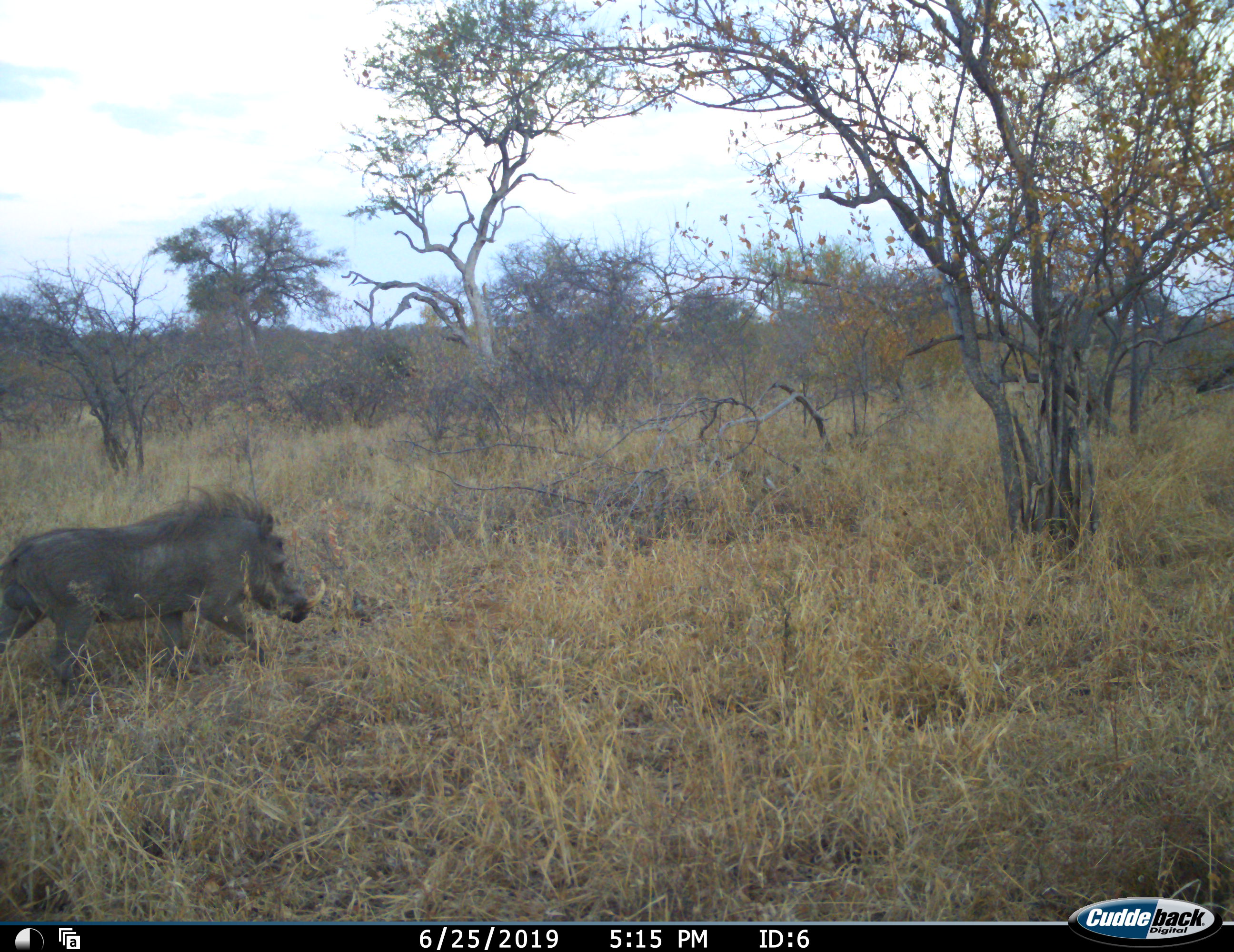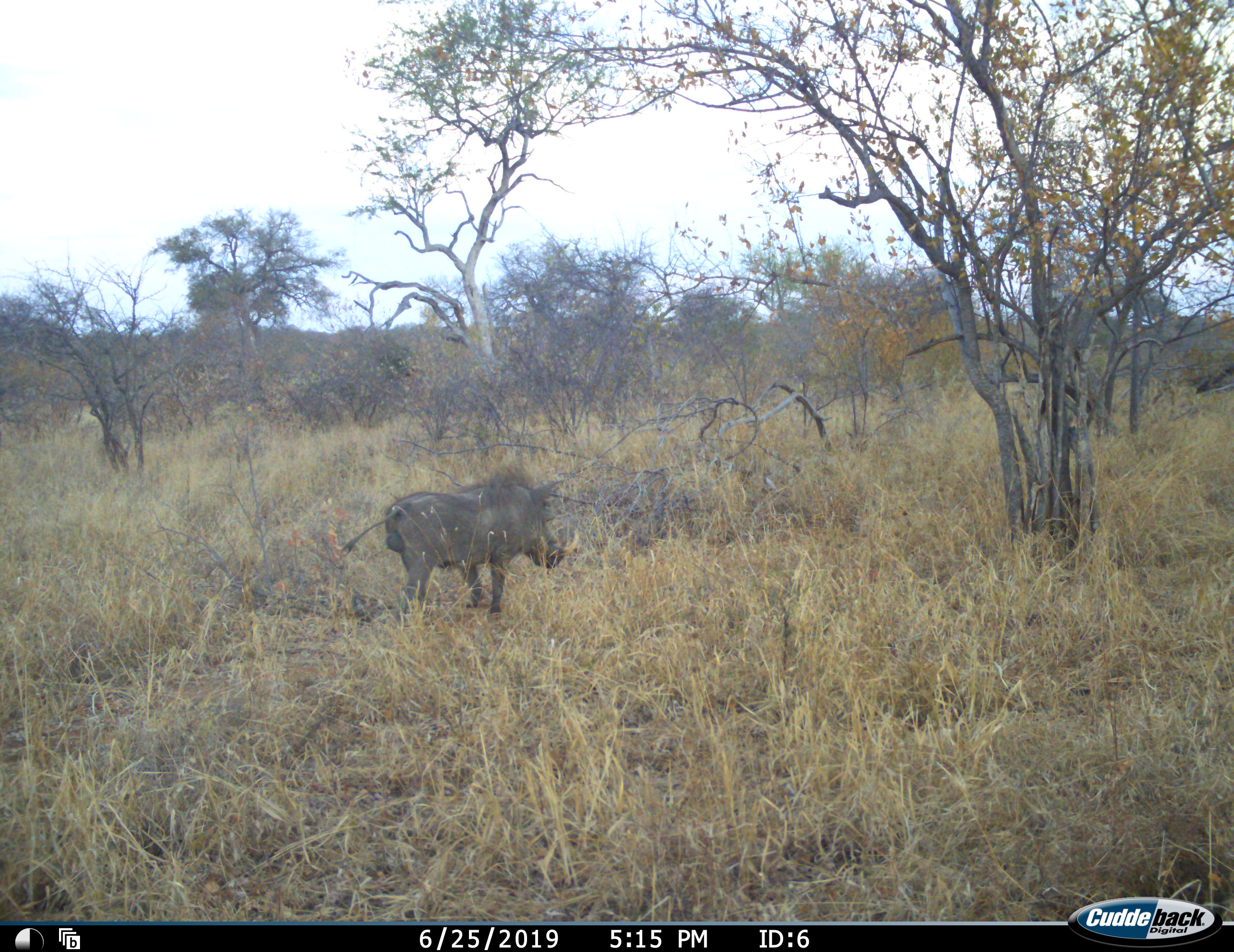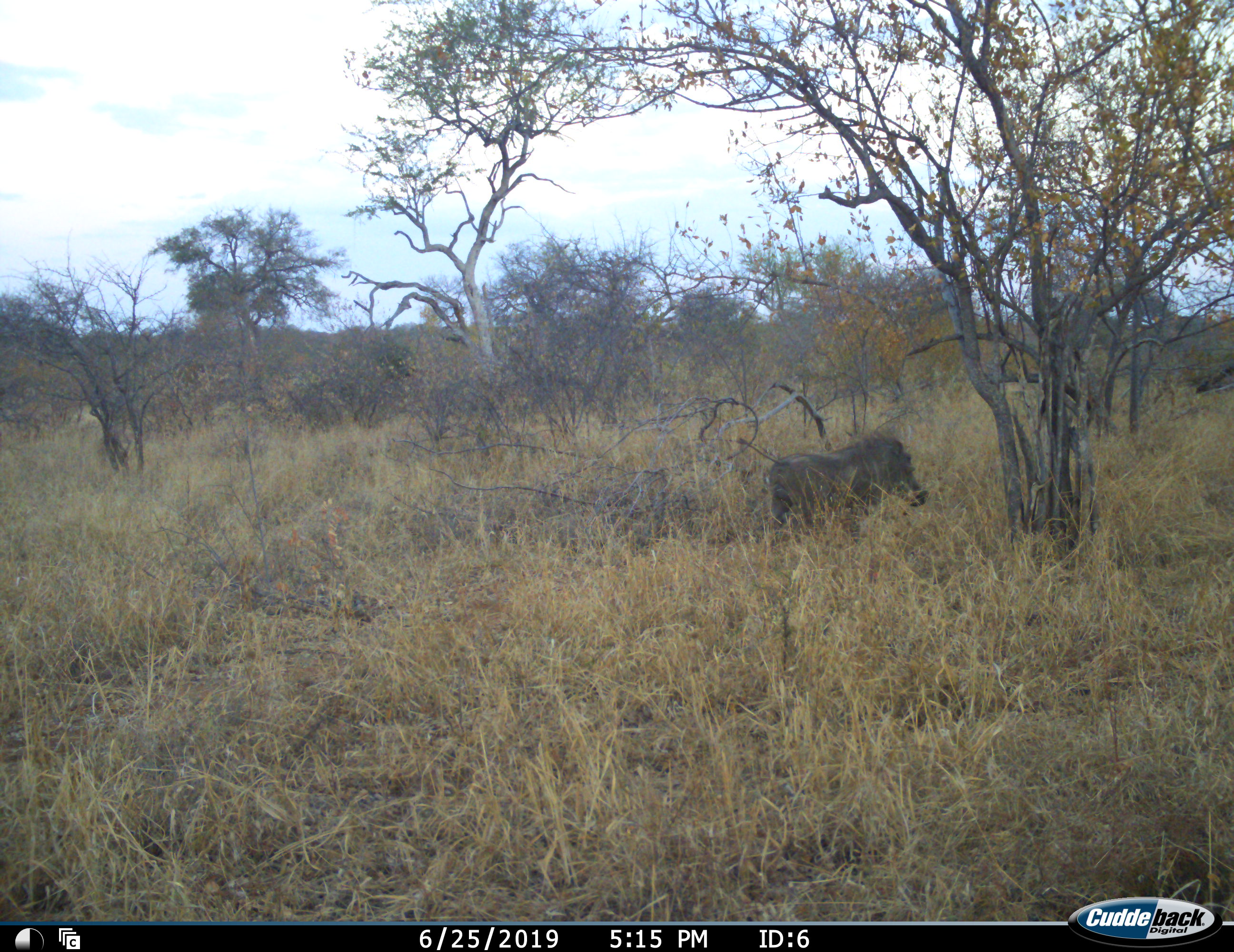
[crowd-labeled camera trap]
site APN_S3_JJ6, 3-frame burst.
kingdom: Animalia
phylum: Chordata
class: Mammalia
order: Artiodactyla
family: Suidae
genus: Phacochoerus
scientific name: Phacochoerus africanus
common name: warthog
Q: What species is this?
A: Warthog (Phacochoerus africanus).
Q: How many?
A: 1.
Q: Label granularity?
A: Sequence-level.